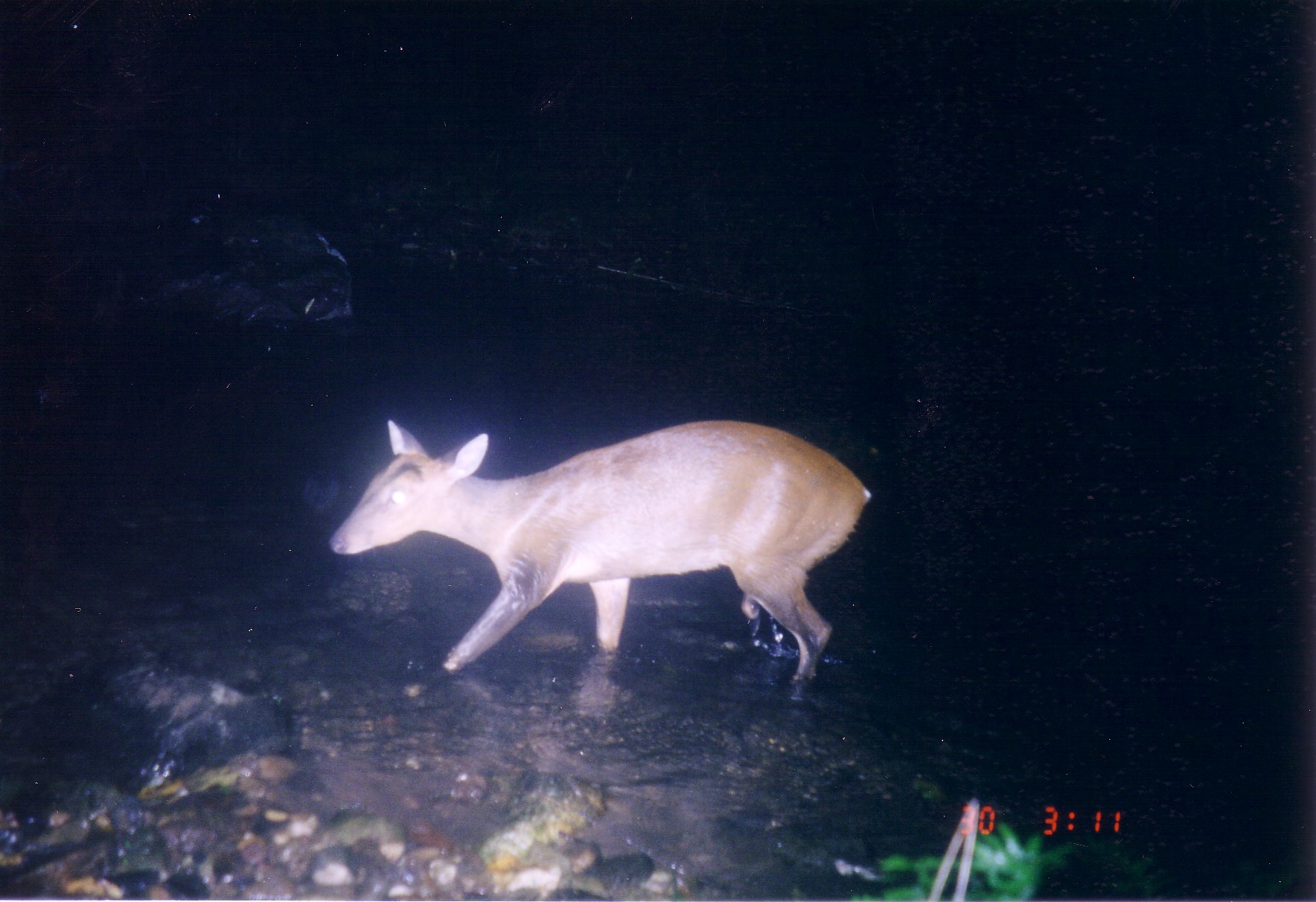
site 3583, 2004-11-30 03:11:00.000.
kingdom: Animalia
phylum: Chordata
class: Mammalia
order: Artiodactyla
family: Cervidae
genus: Muntiacus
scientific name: Muntiacus rooseveltorum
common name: roosevelts' muntjac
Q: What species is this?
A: Muntiacus rooseveltorum (roosevelts' muntjac).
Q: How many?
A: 1.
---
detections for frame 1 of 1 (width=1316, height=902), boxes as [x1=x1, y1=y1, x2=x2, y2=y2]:
muntiacus rooseveltorum: [x1=327, y1=417, x2=871, y2=702]